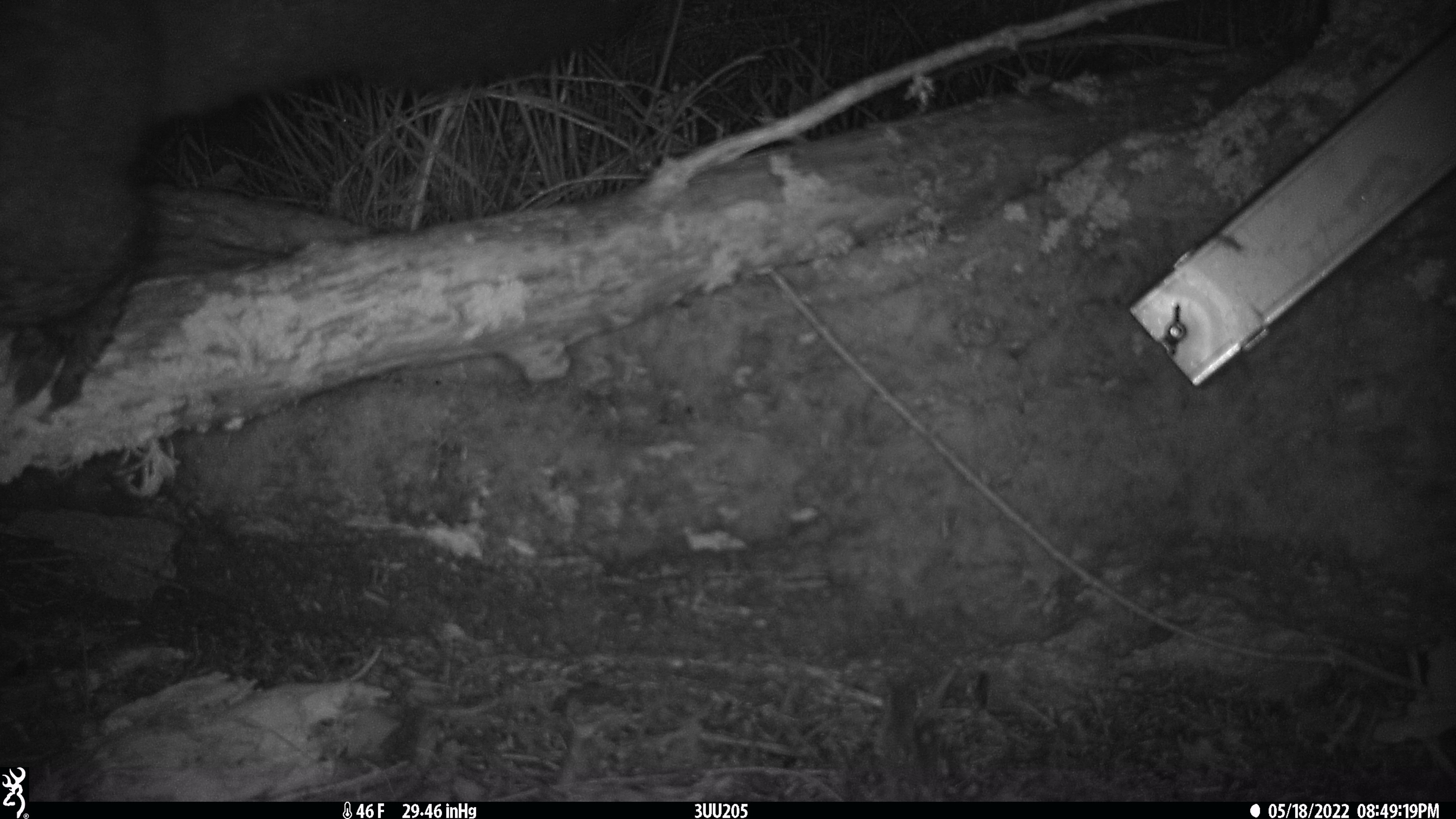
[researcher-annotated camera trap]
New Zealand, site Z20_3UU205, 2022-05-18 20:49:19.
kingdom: Animalia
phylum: Chordata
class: Mammalia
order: Diprotodontia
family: Phalangeridae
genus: Trichosurus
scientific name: Trichosurus vulpecula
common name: common brushtail possum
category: possum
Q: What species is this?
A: Possum (common brushtail possum) (Trichosurus vulpecula).